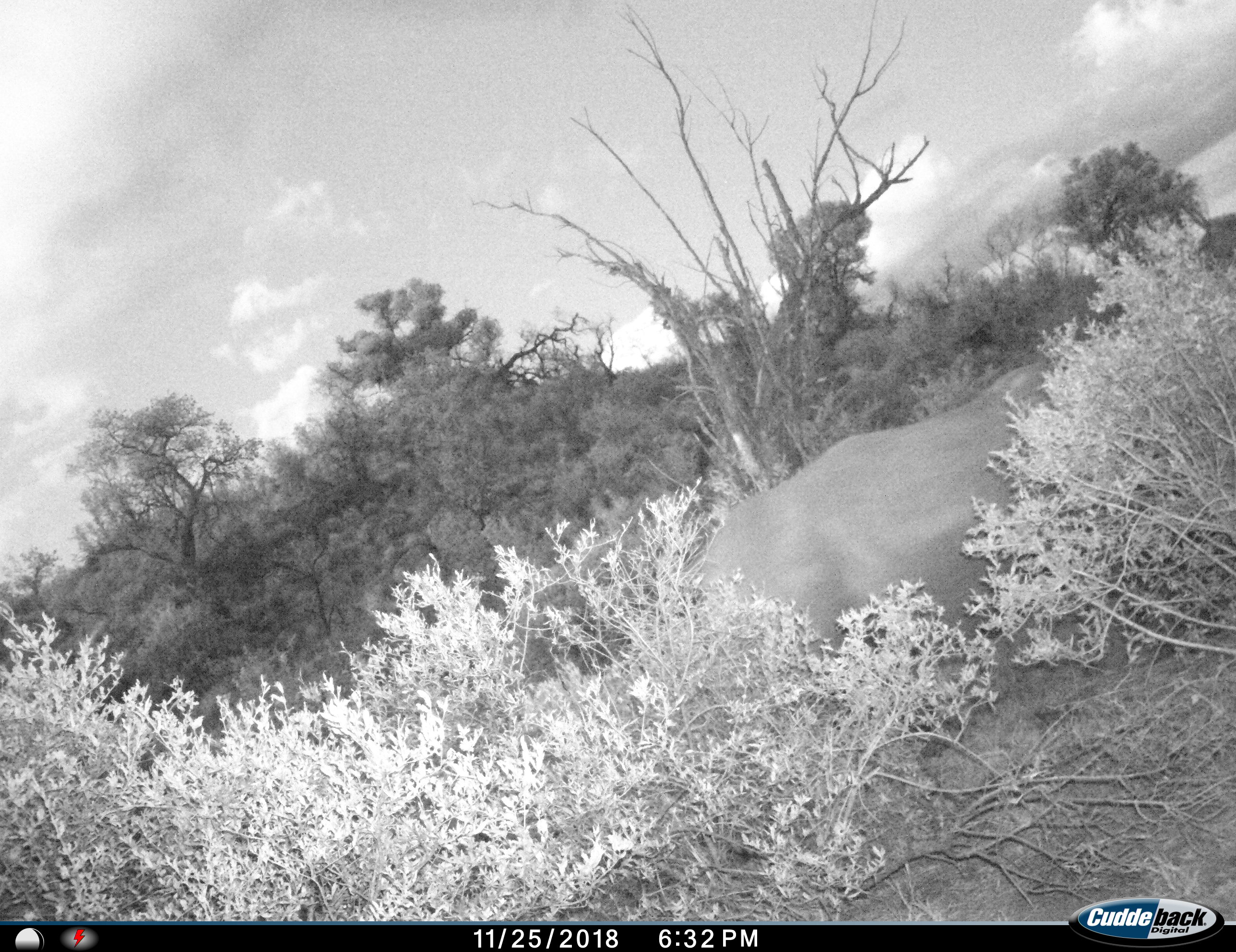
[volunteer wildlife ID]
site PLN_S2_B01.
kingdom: Animalia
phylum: Chordata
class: Mammalia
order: Perissodactyla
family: Rhinocerotidae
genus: Ceratotherium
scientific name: Ceratotherium simum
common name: white rhinoceros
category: rhinoceroswhite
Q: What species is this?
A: Rhinoceroswhite (white rhinoceros) (Ceratotherium simum).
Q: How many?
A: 1.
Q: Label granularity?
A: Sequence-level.